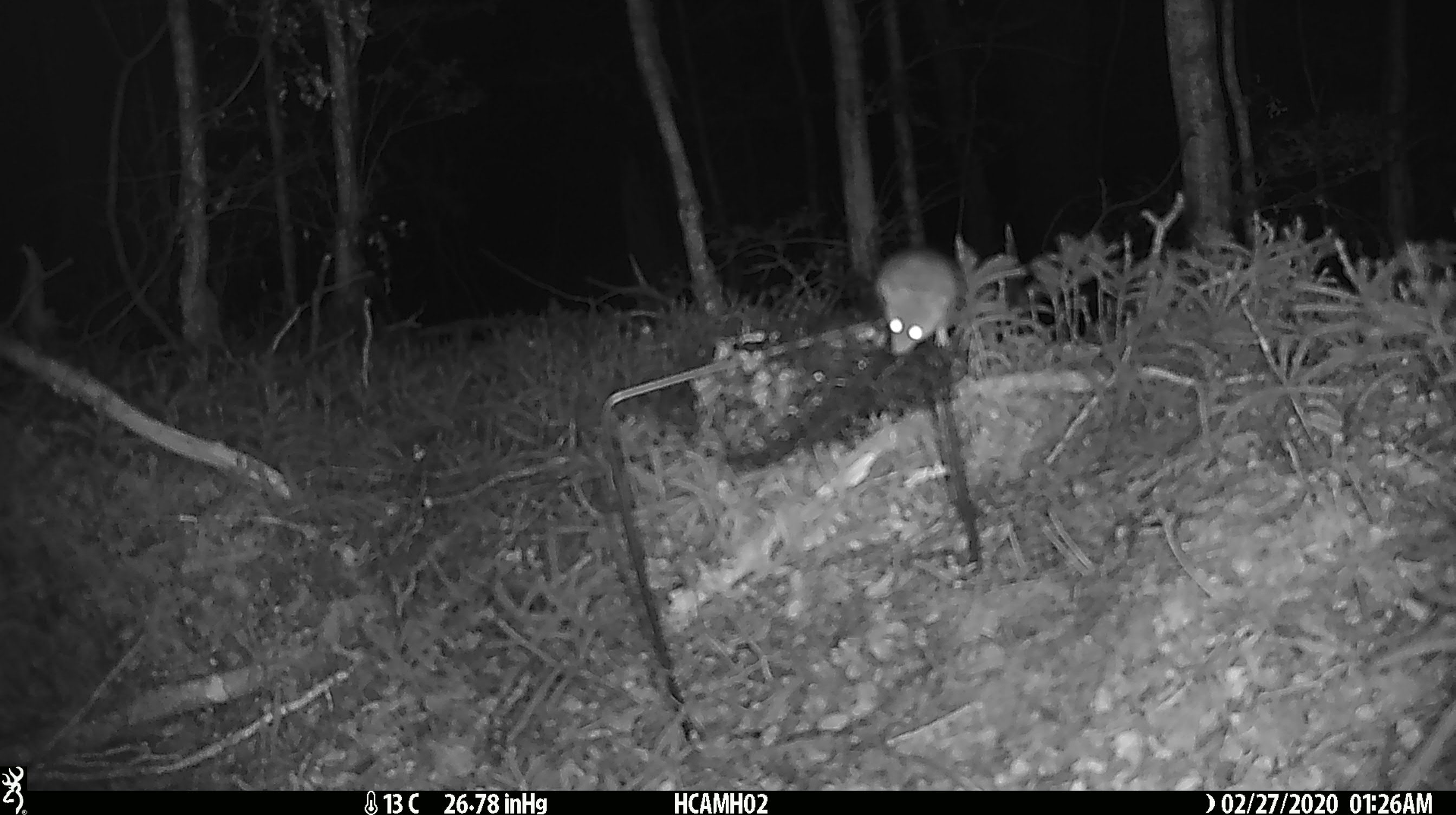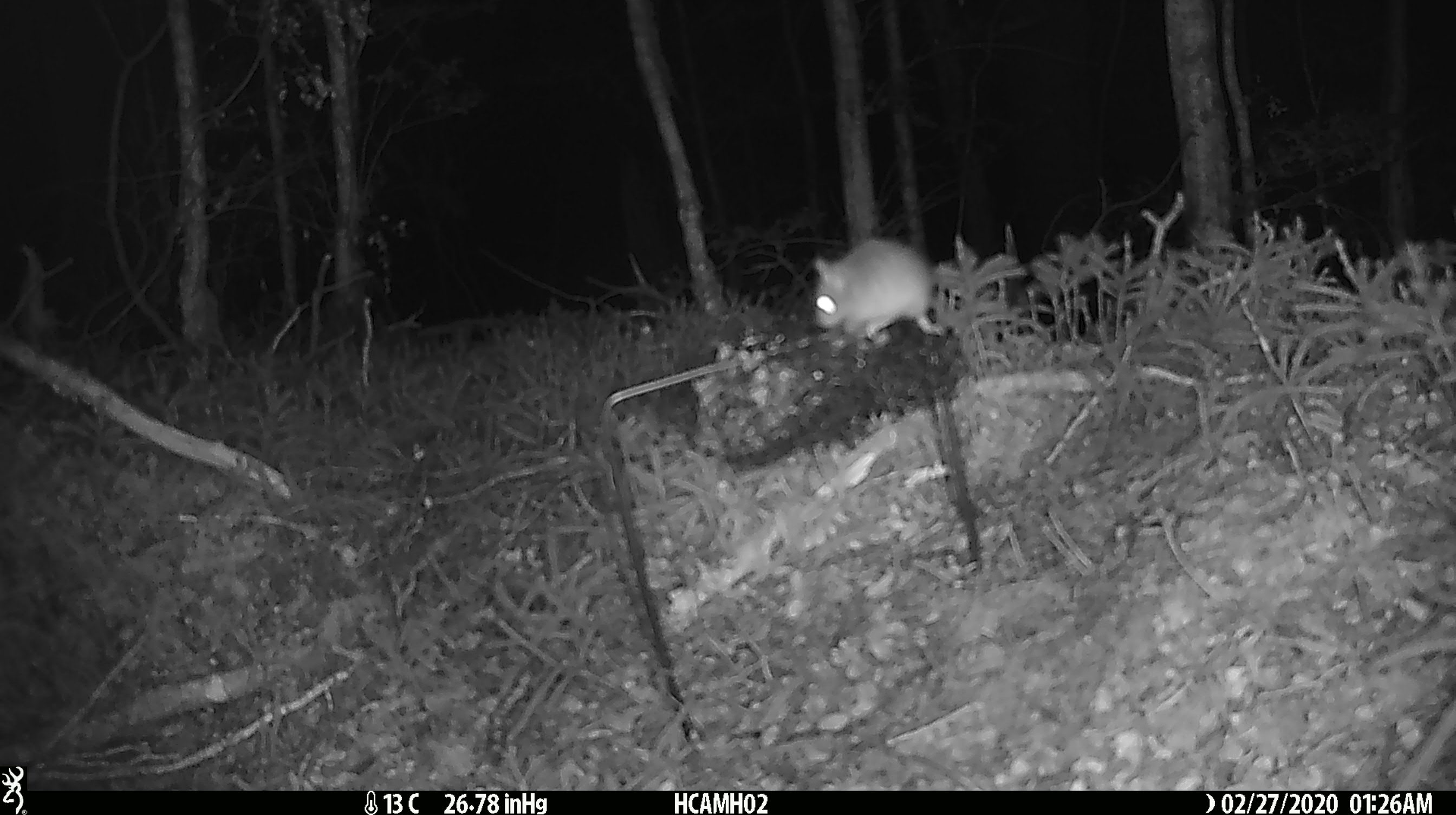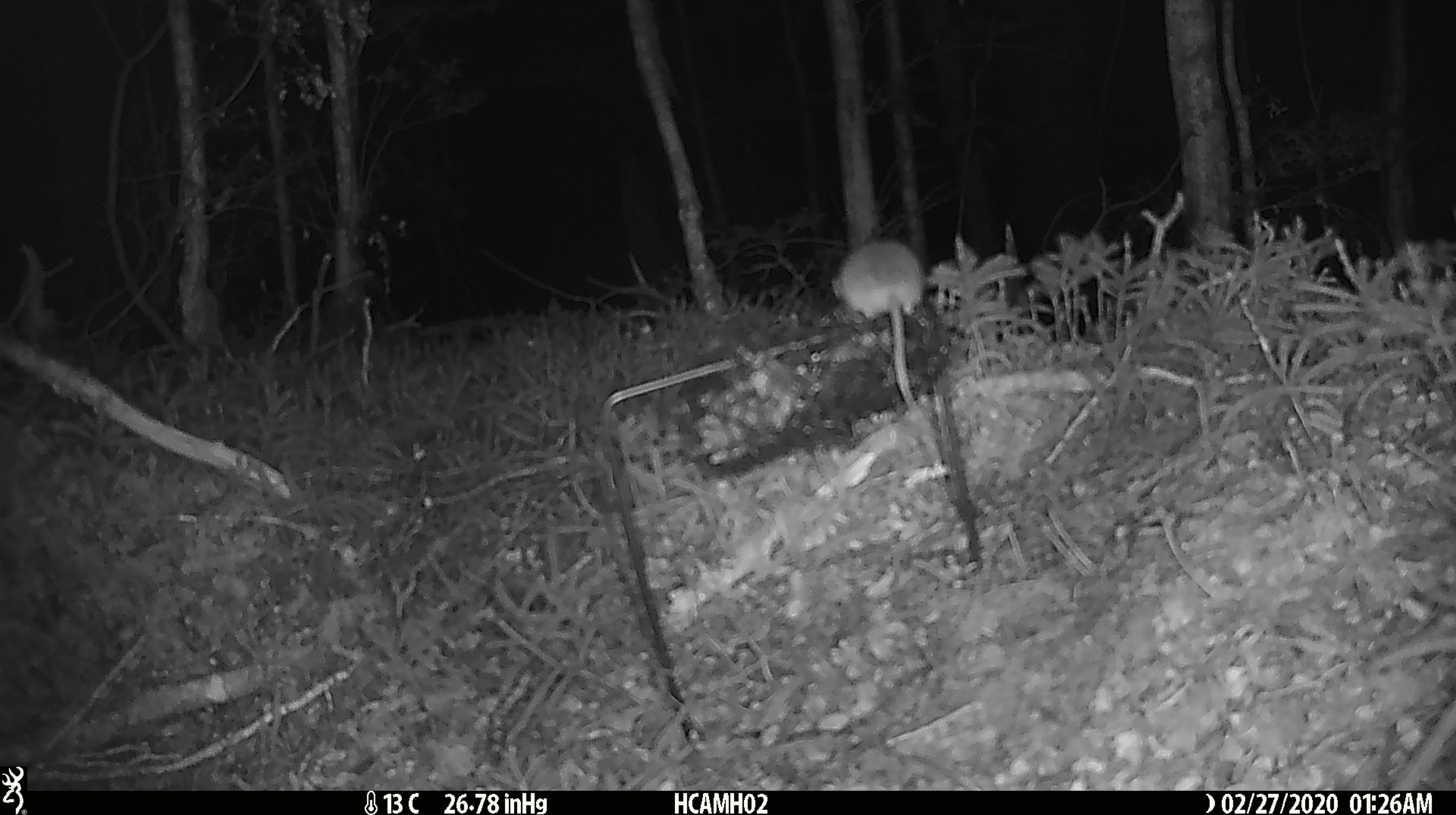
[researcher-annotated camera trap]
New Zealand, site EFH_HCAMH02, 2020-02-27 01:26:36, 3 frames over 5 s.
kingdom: Animalia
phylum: Chordata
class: Mammalia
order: Rodentia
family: Muridae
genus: Mus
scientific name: Mus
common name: mouse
Mouse (Mus).